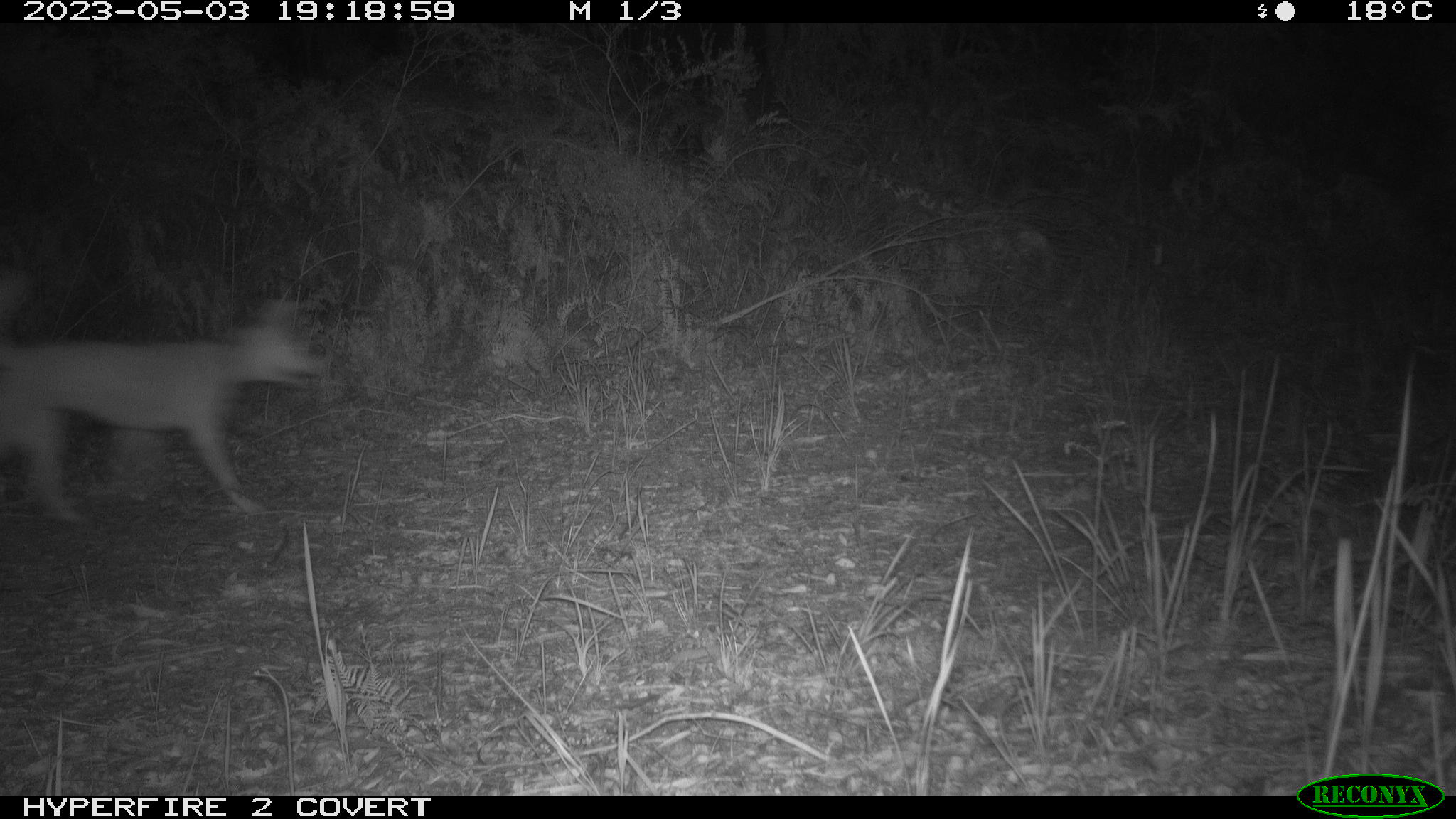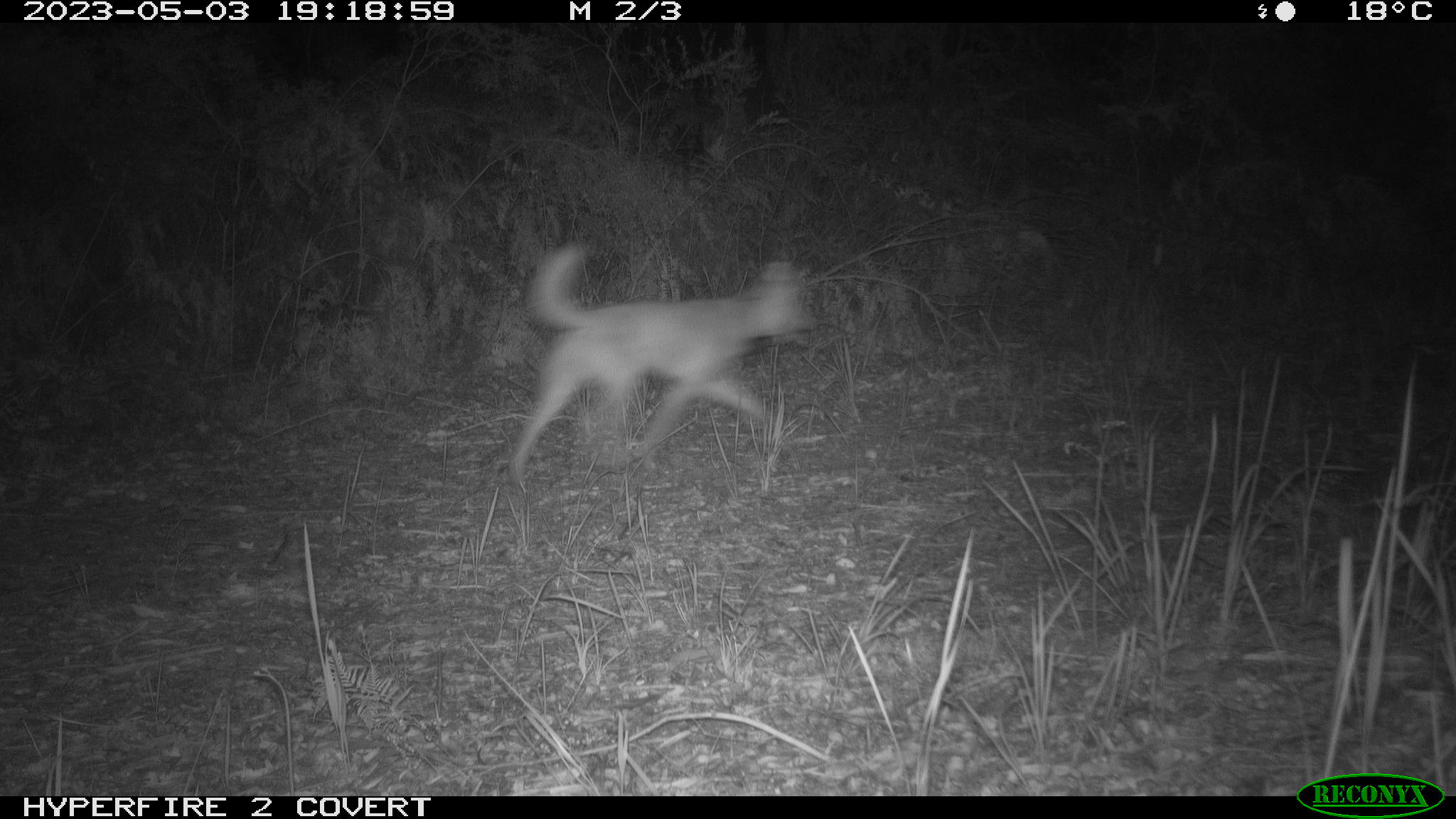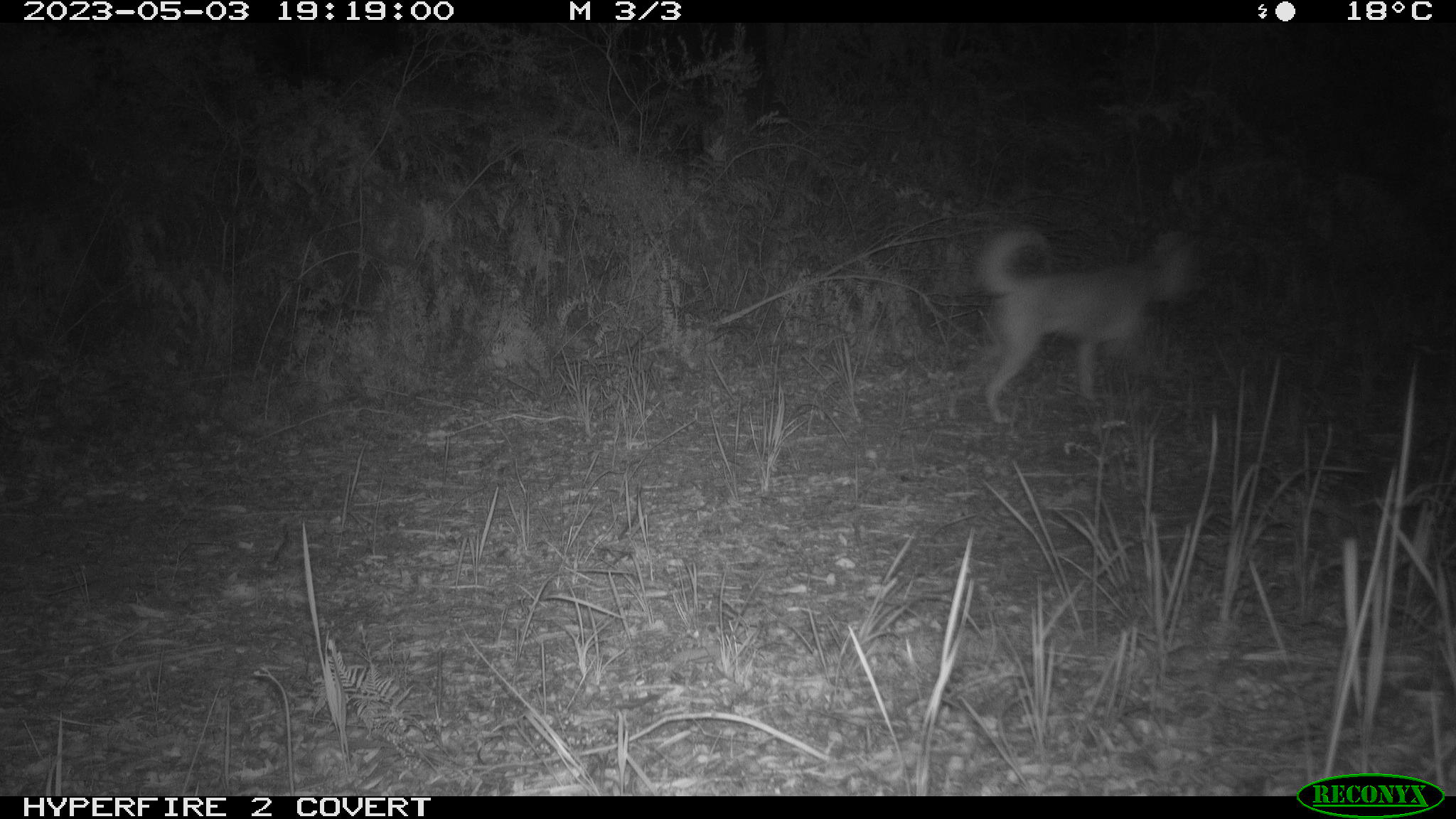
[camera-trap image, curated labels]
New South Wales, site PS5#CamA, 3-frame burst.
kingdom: Animalia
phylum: Chordata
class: Mammalia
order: Carnivora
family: Canidae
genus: Canis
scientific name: Canis familiaris dingo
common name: dingo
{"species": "dingo (Canis familiaris dingo)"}